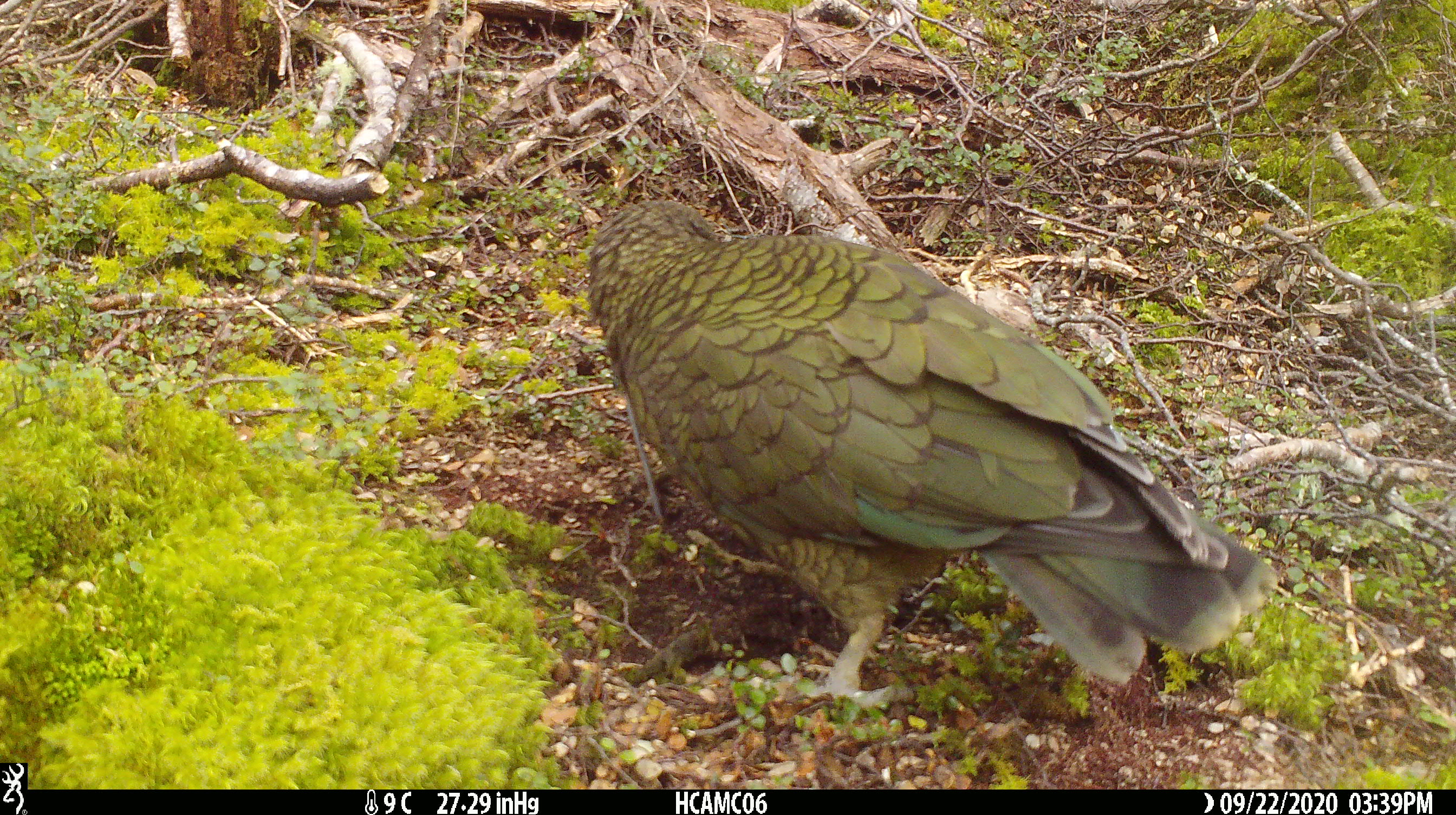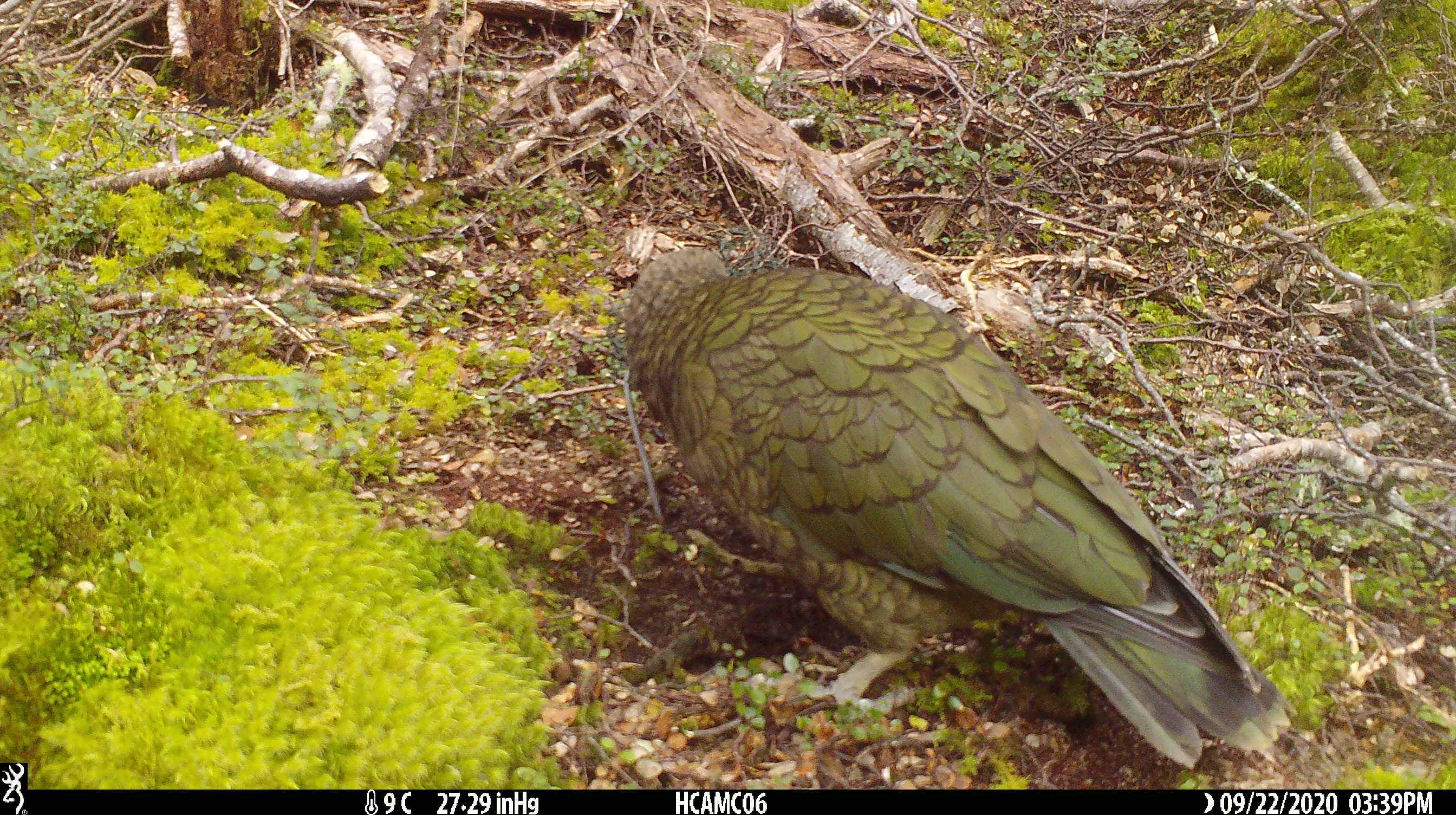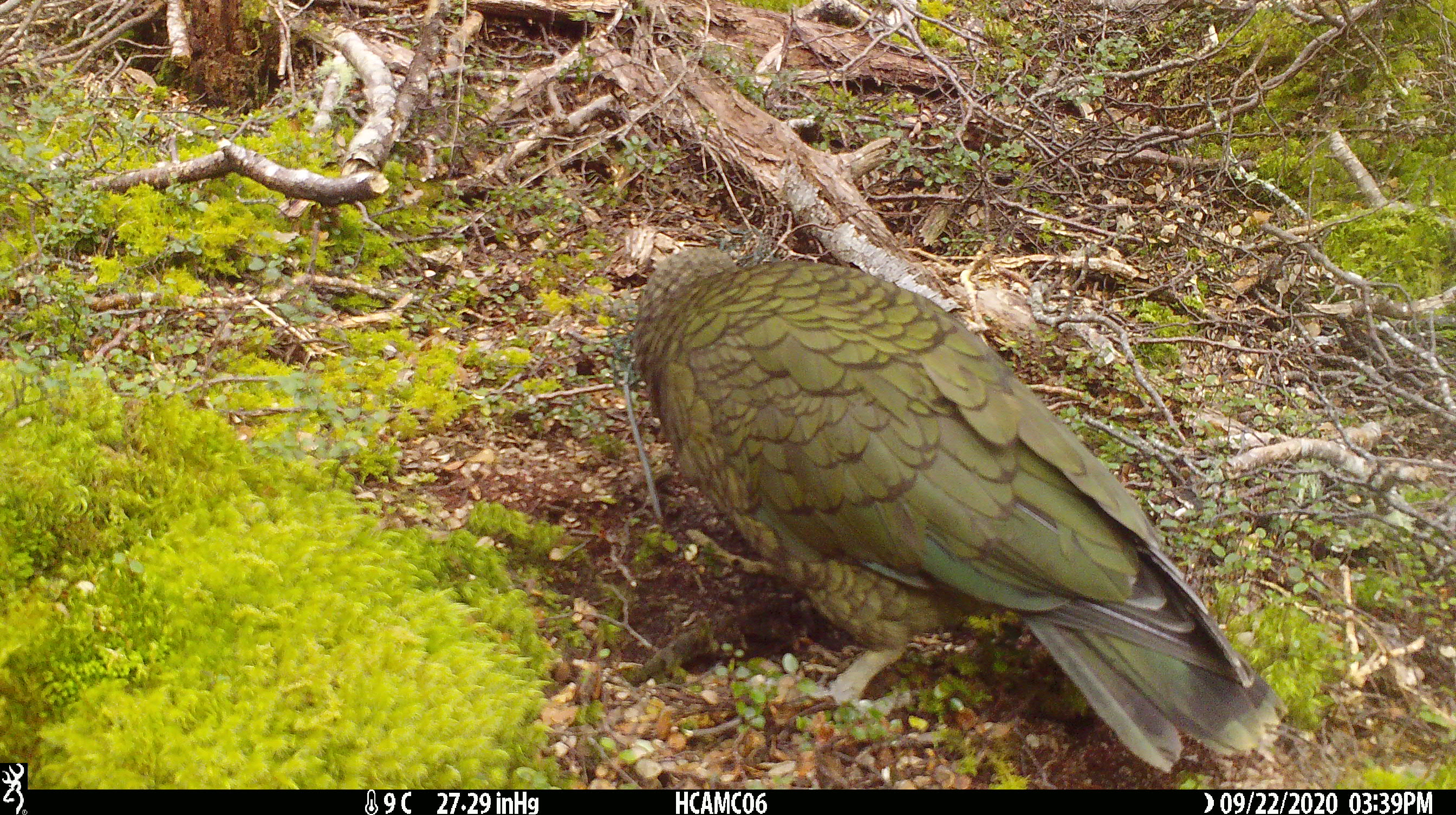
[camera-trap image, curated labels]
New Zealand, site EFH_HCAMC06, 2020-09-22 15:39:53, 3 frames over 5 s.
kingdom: Animalia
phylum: Chordata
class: Aves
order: Psittaciformes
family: Strigopidae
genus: Nestor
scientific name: Nestor notabilis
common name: kea